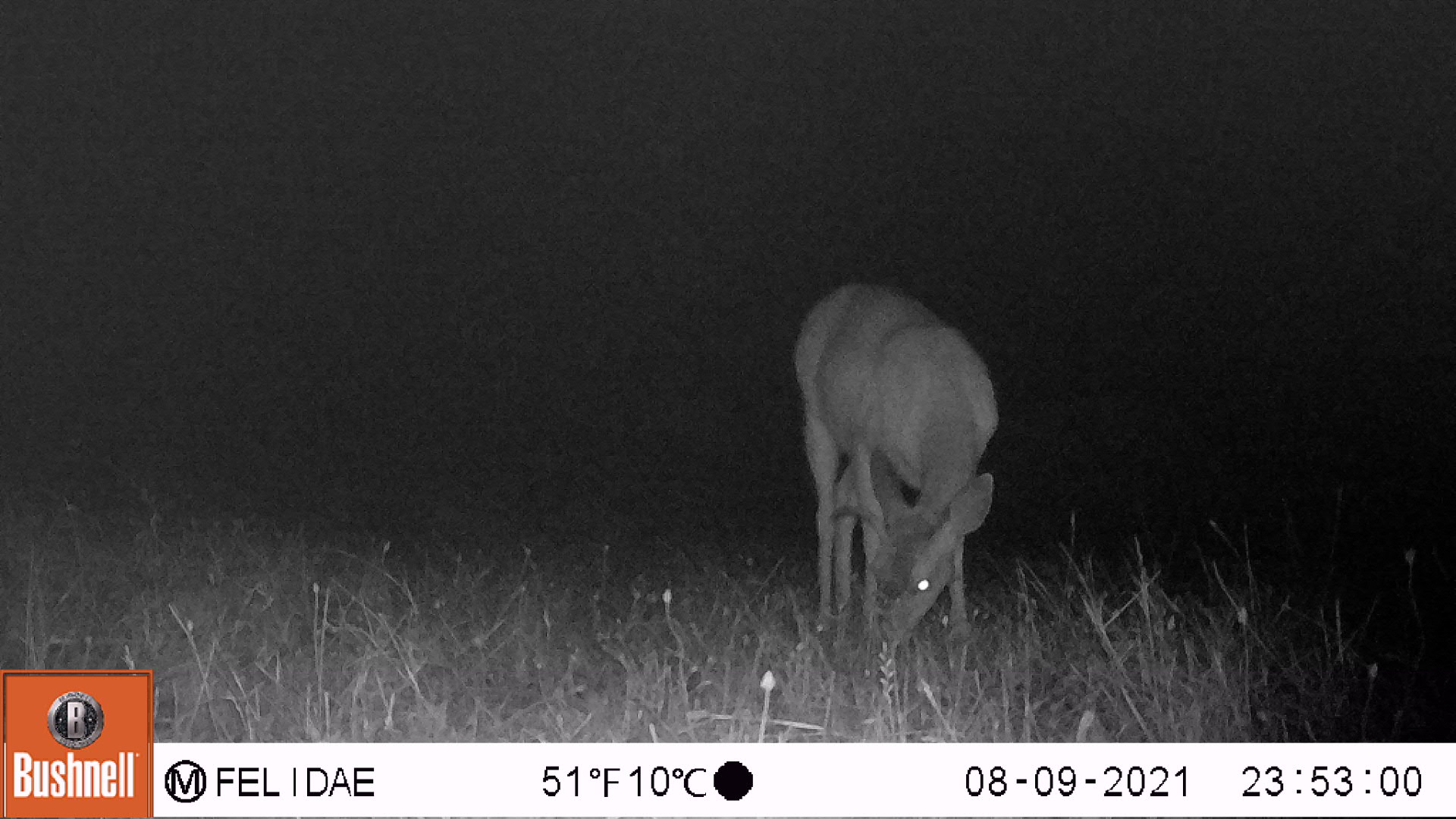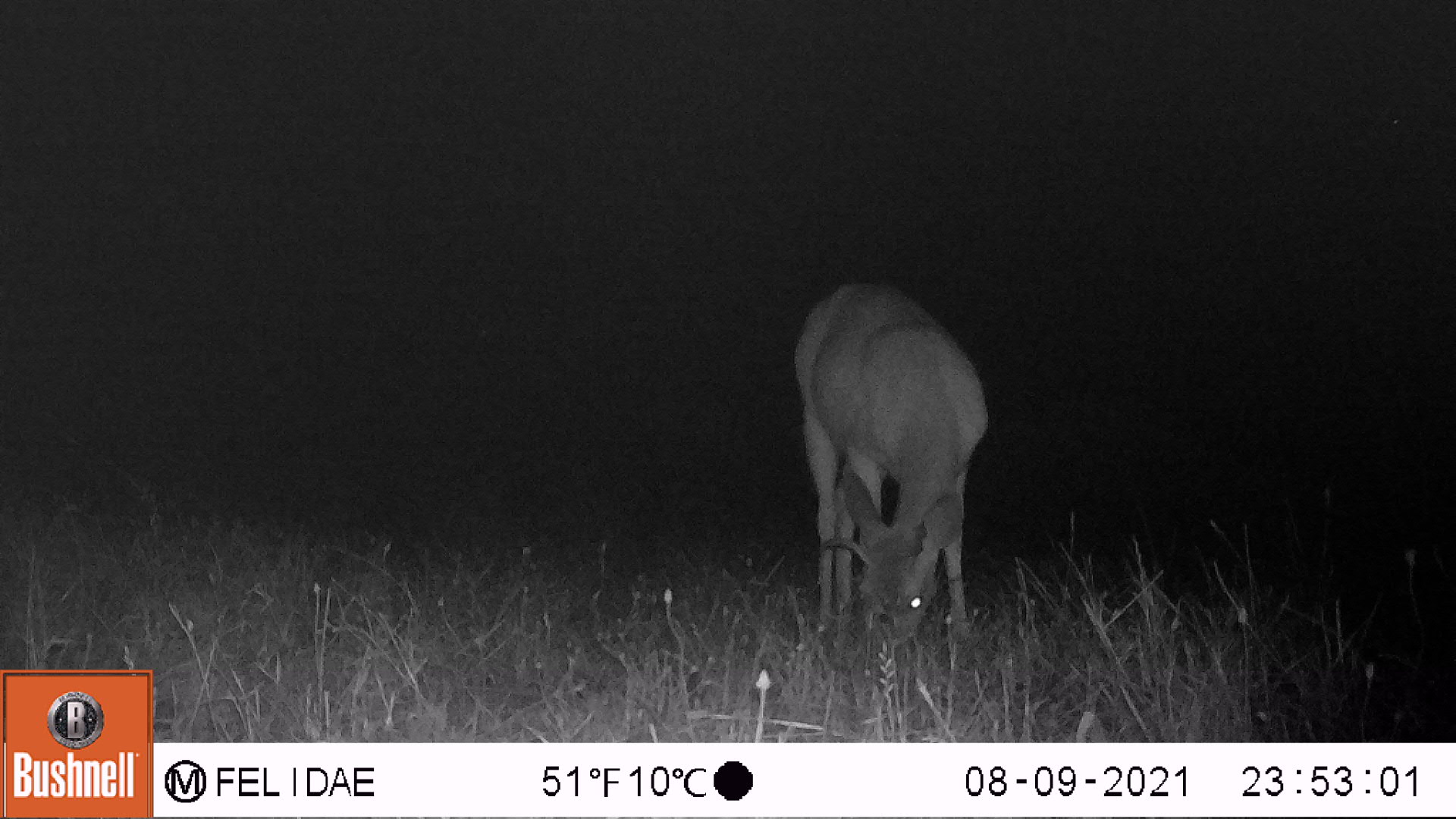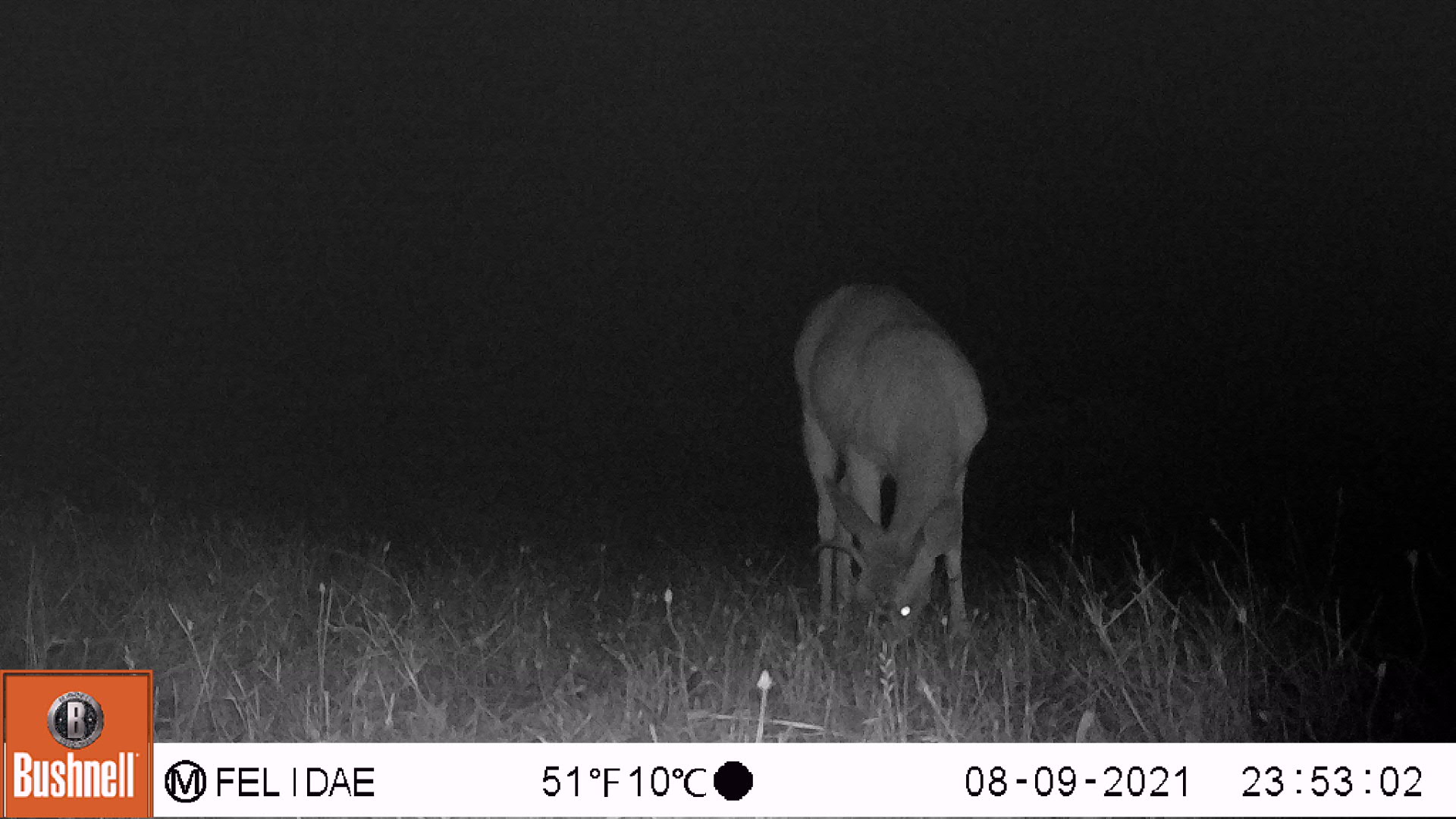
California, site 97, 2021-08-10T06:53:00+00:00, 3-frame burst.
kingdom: Animalia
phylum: Chordata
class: Mammalia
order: Artiodactyla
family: Cervidae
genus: Odocoileus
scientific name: Odocoileus hemionus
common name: mule deer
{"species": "mule deer (Odocoileus hemionus)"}